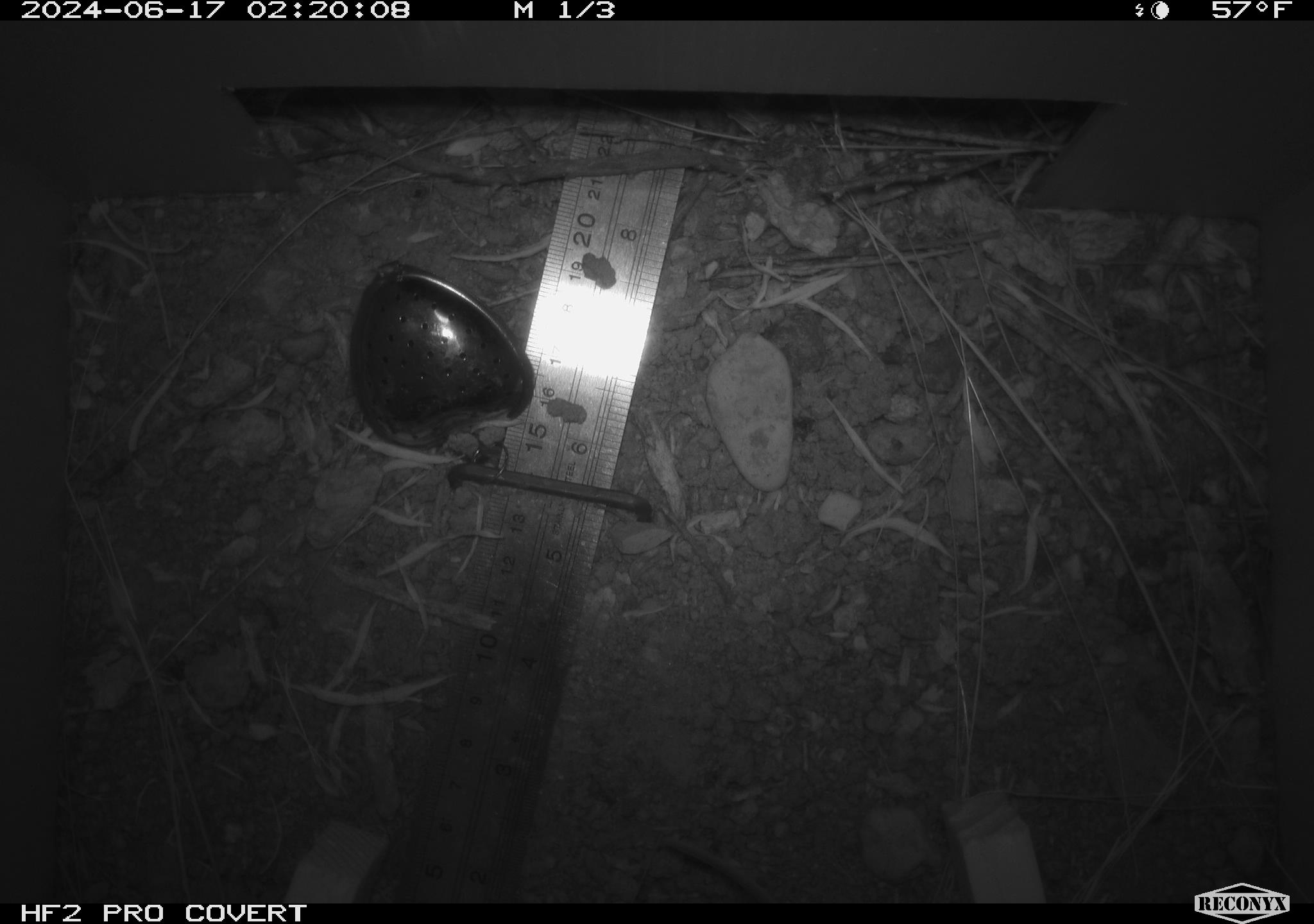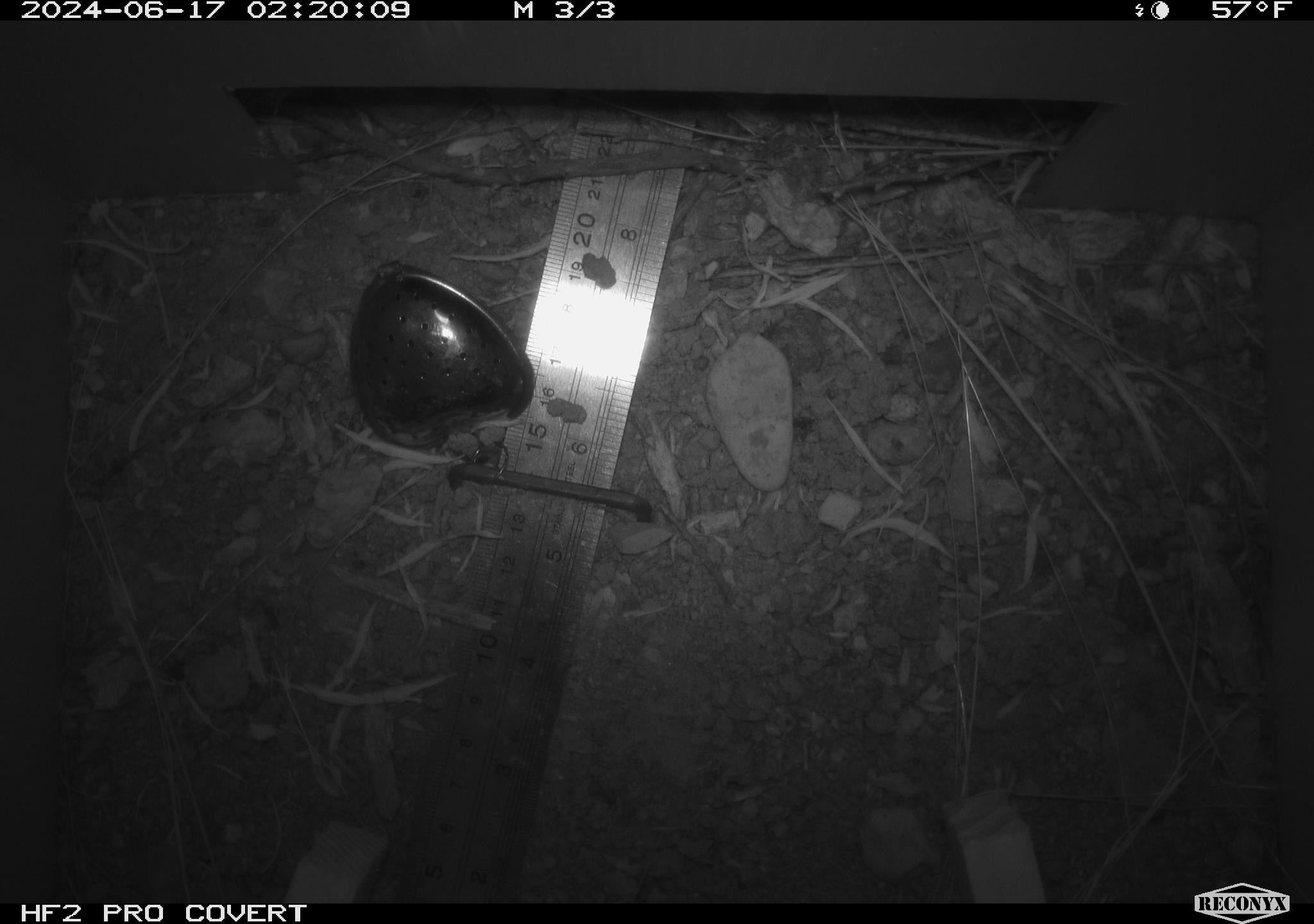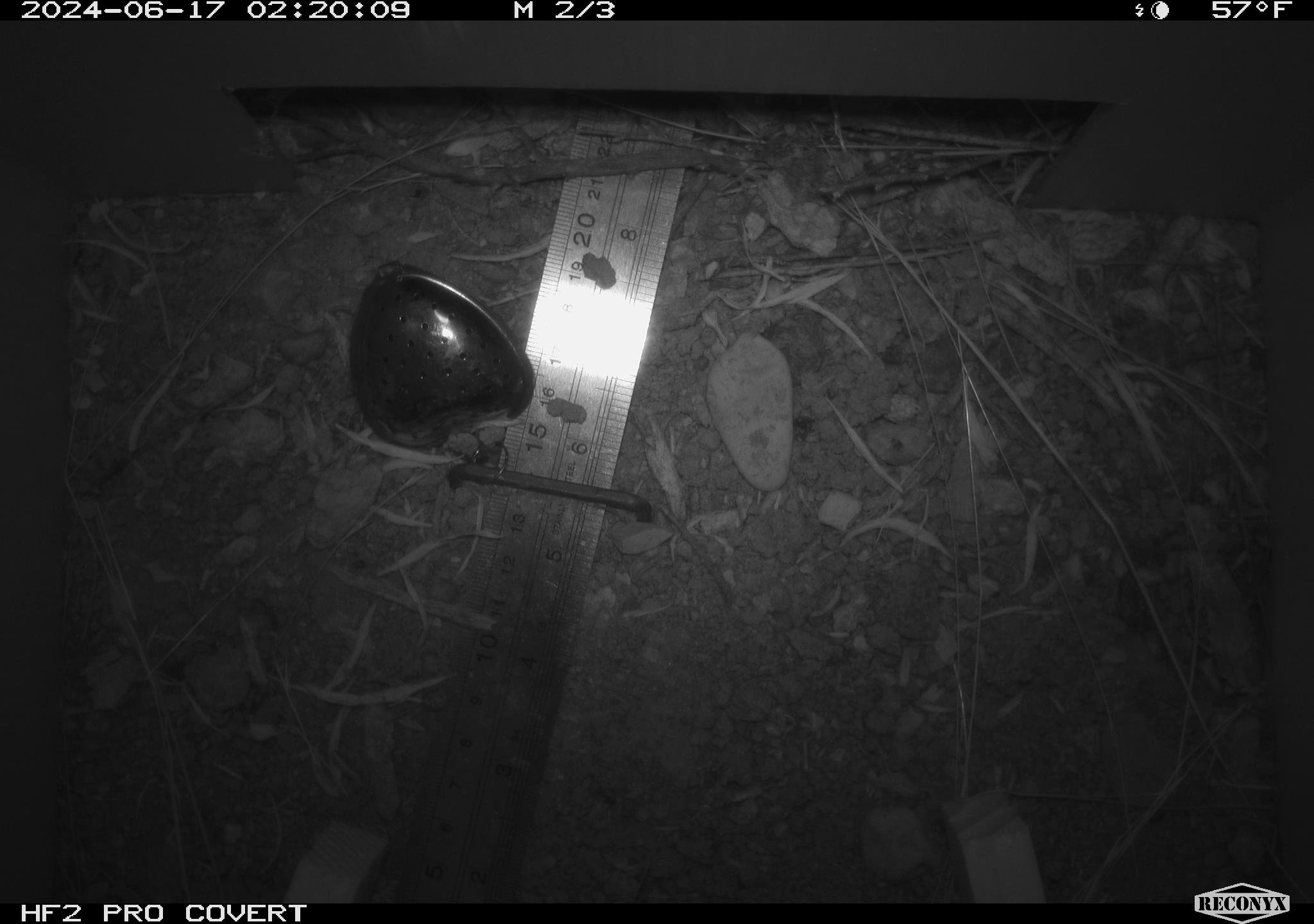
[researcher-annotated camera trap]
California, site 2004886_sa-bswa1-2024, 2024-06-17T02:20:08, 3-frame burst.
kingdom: Animalia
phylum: Chordata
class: Mammalia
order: Rodentia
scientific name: Rodentia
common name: mouse species